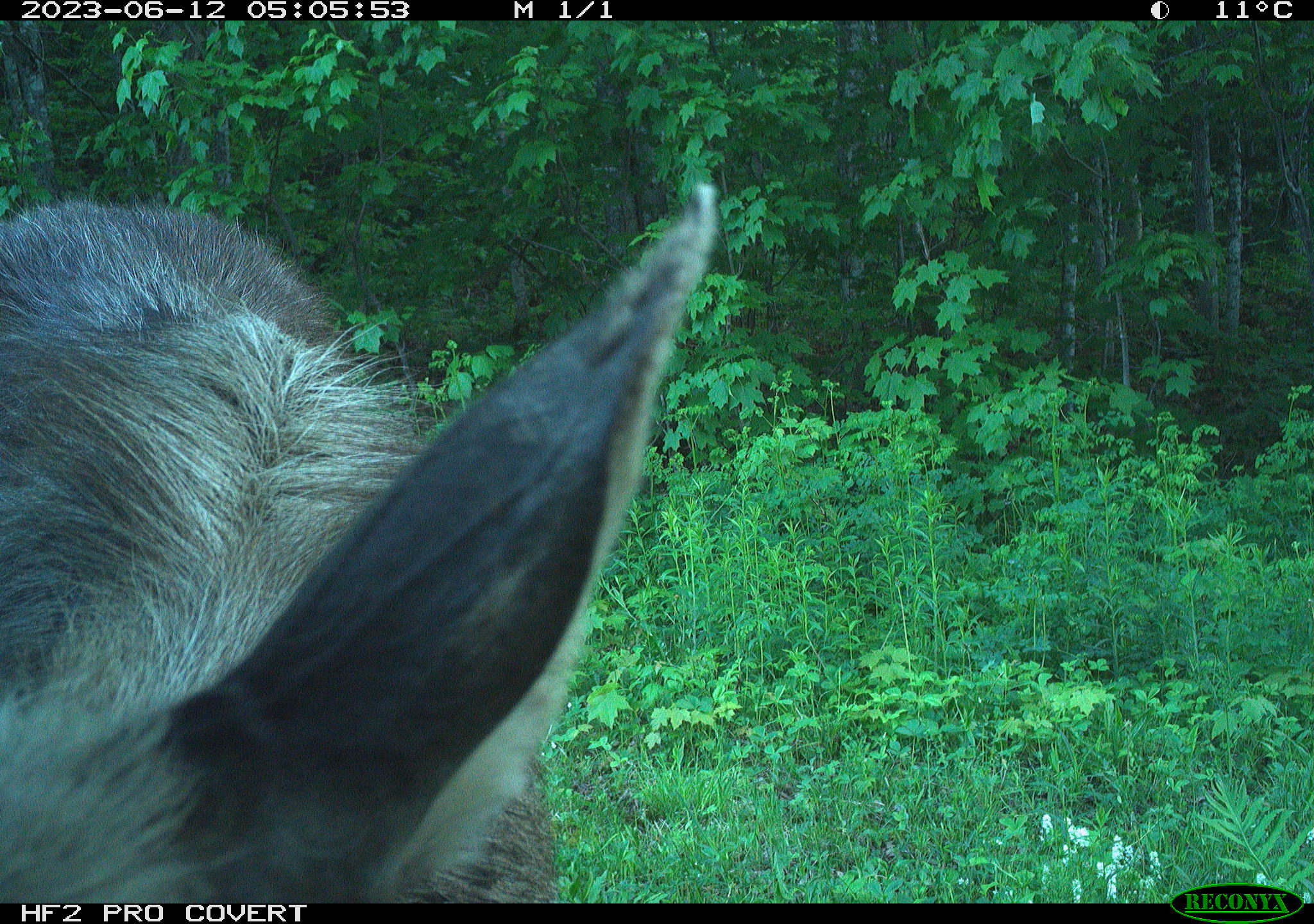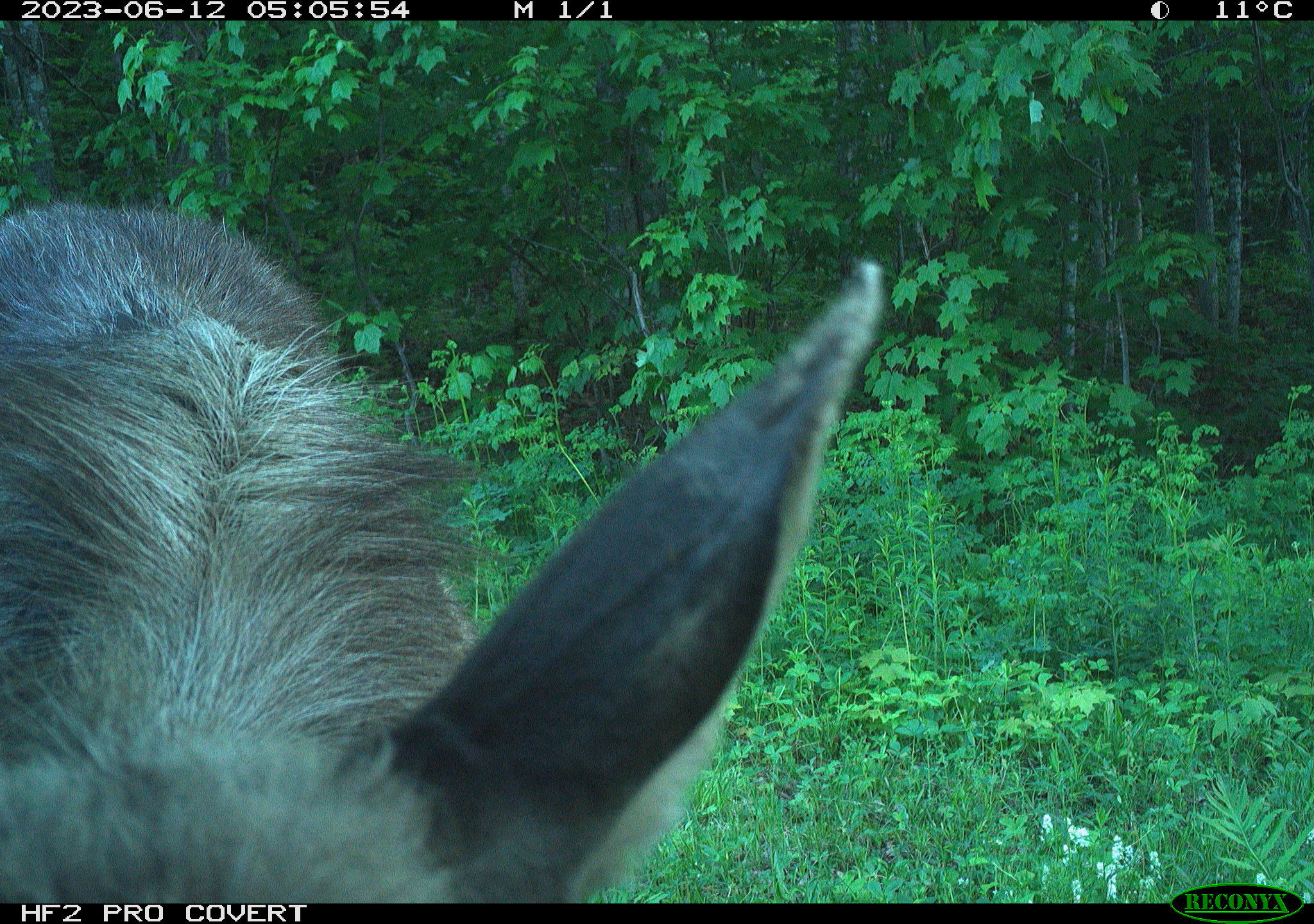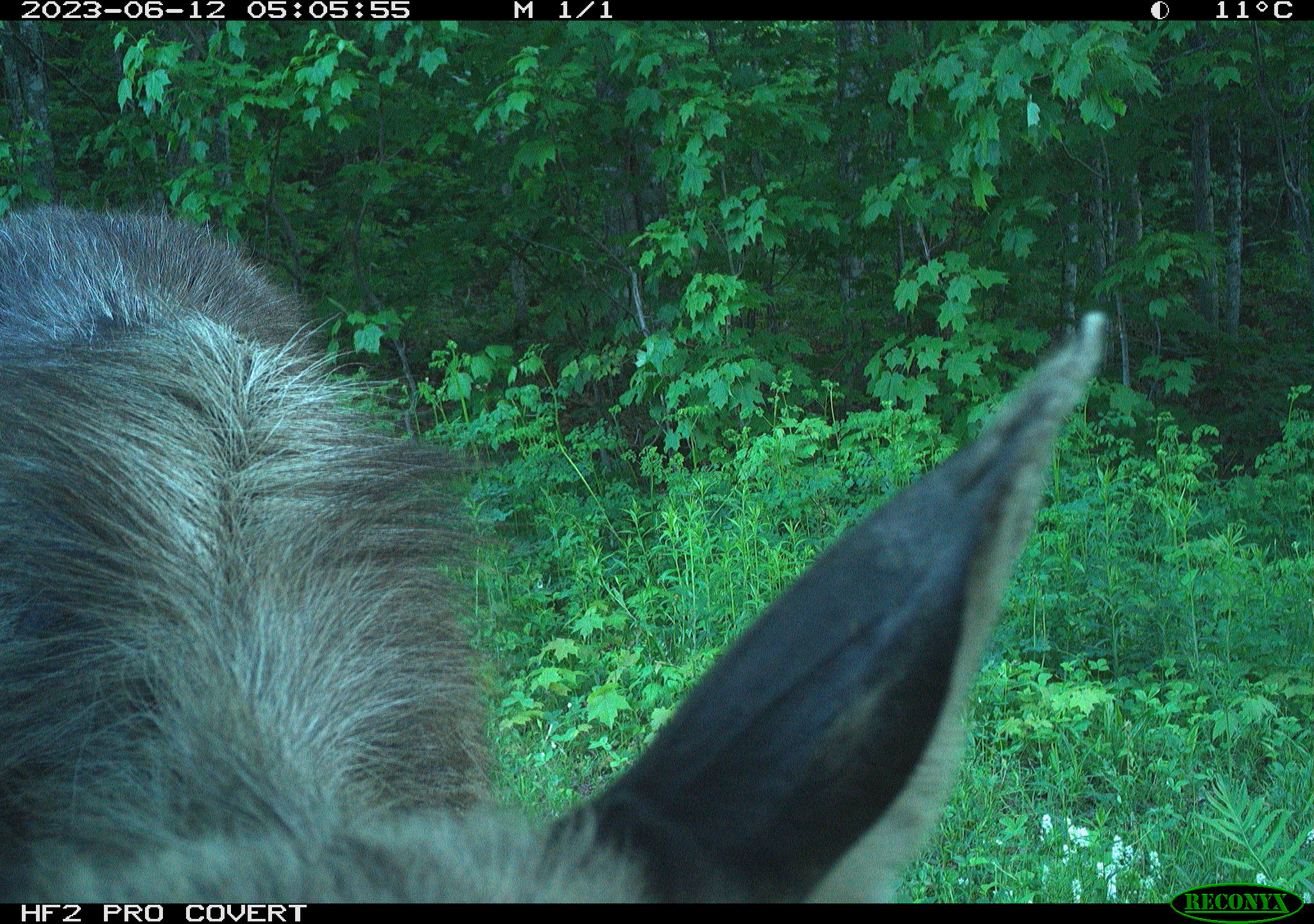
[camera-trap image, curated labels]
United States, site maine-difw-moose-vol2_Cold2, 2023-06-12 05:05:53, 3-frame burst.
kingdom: Animalia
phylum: Chordata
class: Mammalia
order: Artiodactyla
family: Cervidae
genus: Alces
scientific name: Alces alces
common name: moose